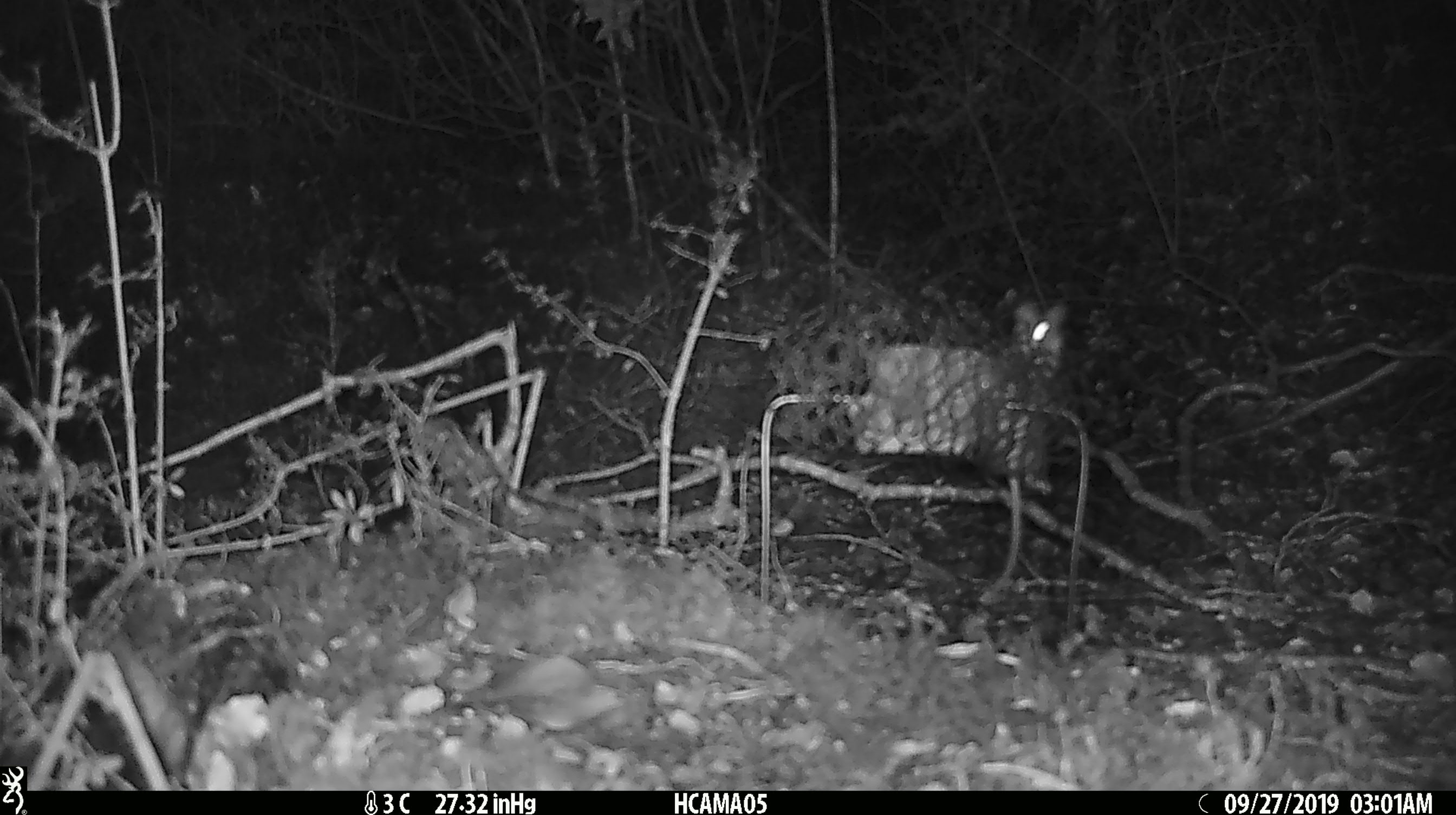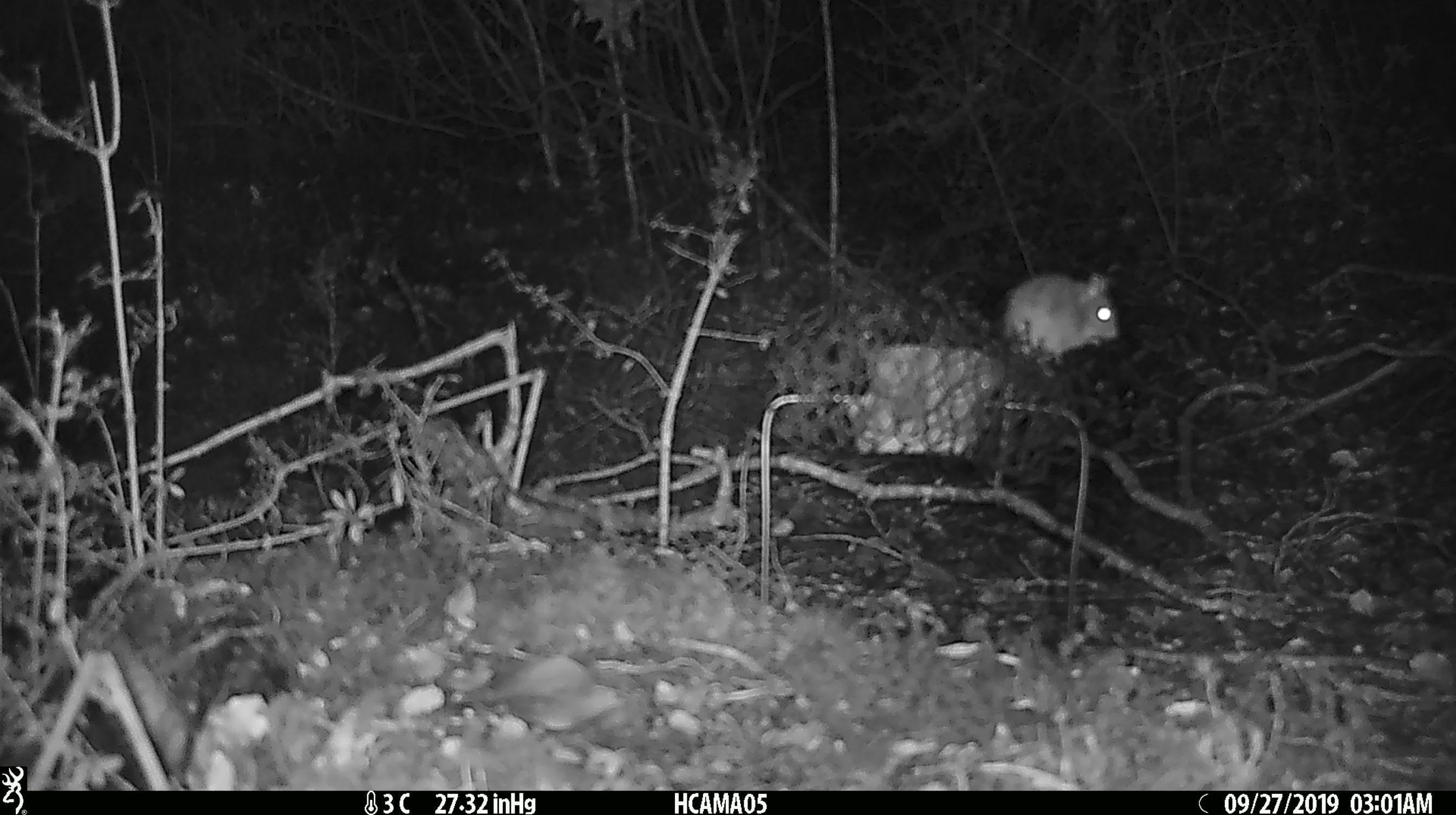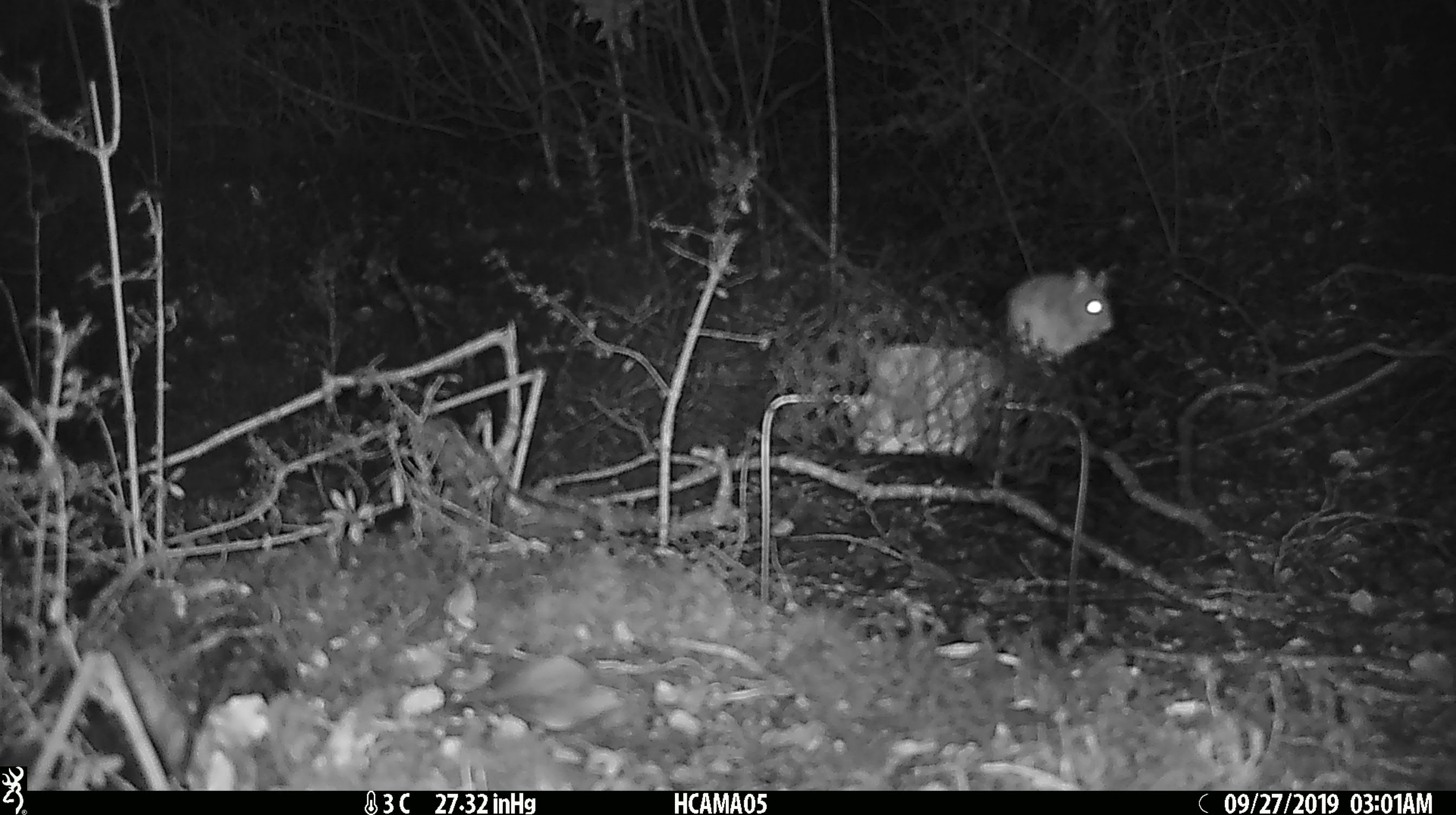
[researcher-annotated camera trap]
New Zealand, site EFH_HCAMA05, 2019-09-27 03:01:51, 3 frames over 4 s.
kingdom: Animalia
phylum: Chordata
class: Mammalia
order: Rodentia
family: Muridae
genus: Mus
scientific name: Mus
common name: mouse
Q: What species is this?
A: Mouse (Mus).